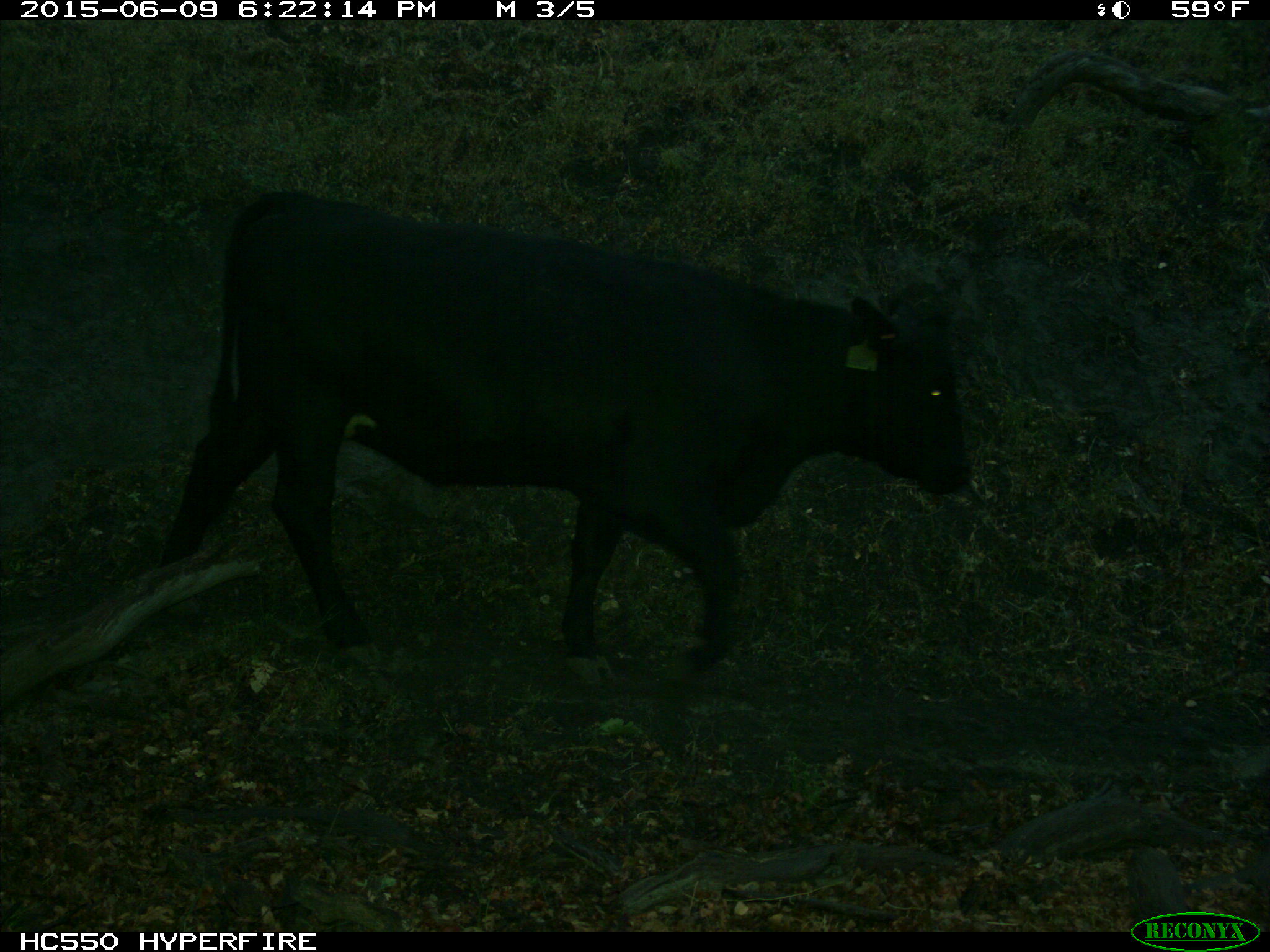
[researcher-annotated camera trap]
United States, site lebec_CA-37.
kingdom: Animalia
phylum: Chordata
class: Mammalia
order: Artiodactyla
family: Bovidae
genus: Bos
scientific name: Bos taurus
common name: domestic cow